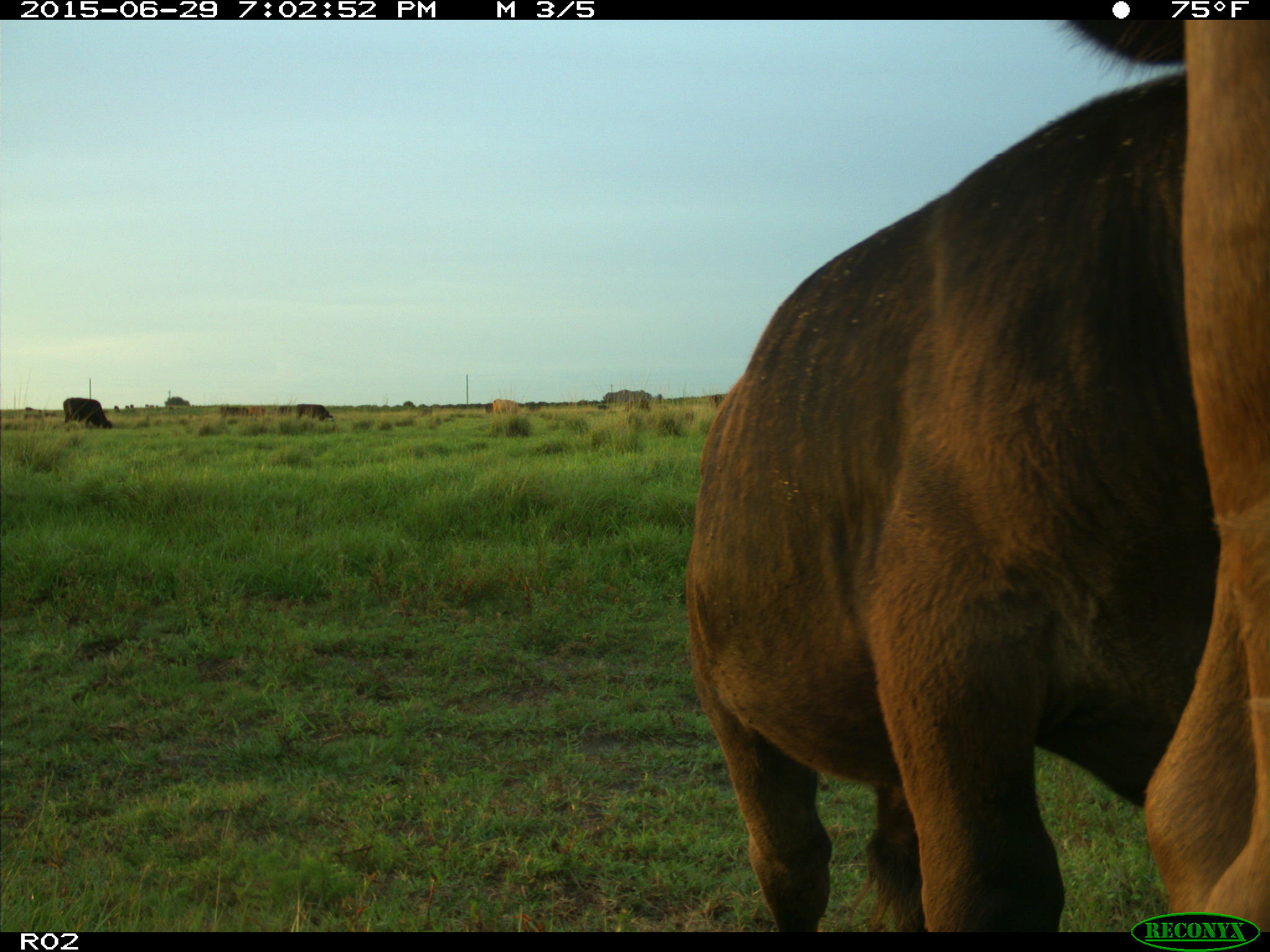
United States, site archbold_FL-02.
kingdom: Animalia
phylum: Chordata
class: Mammalia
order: Artiodactyla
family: Bovidae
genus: Bos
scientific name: Bos taurus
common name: domestic cow